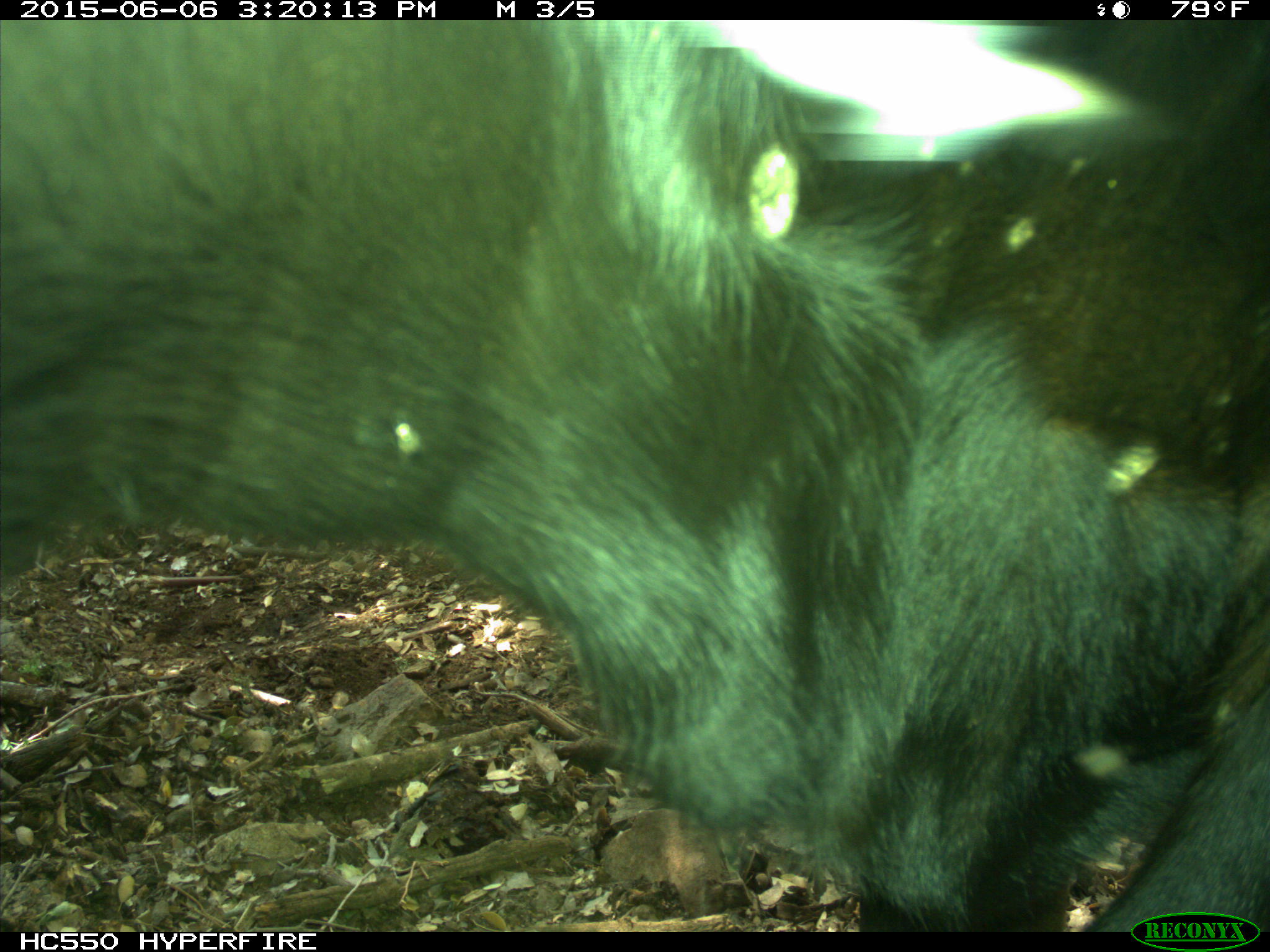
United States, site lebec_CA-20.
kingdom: Animalia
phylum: Chordata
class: Mammalia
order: Artiodactyla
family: Bovidae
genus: Bos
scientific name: Bos taurus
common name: domestic cow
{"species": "Bos taurus (domestic cow)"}